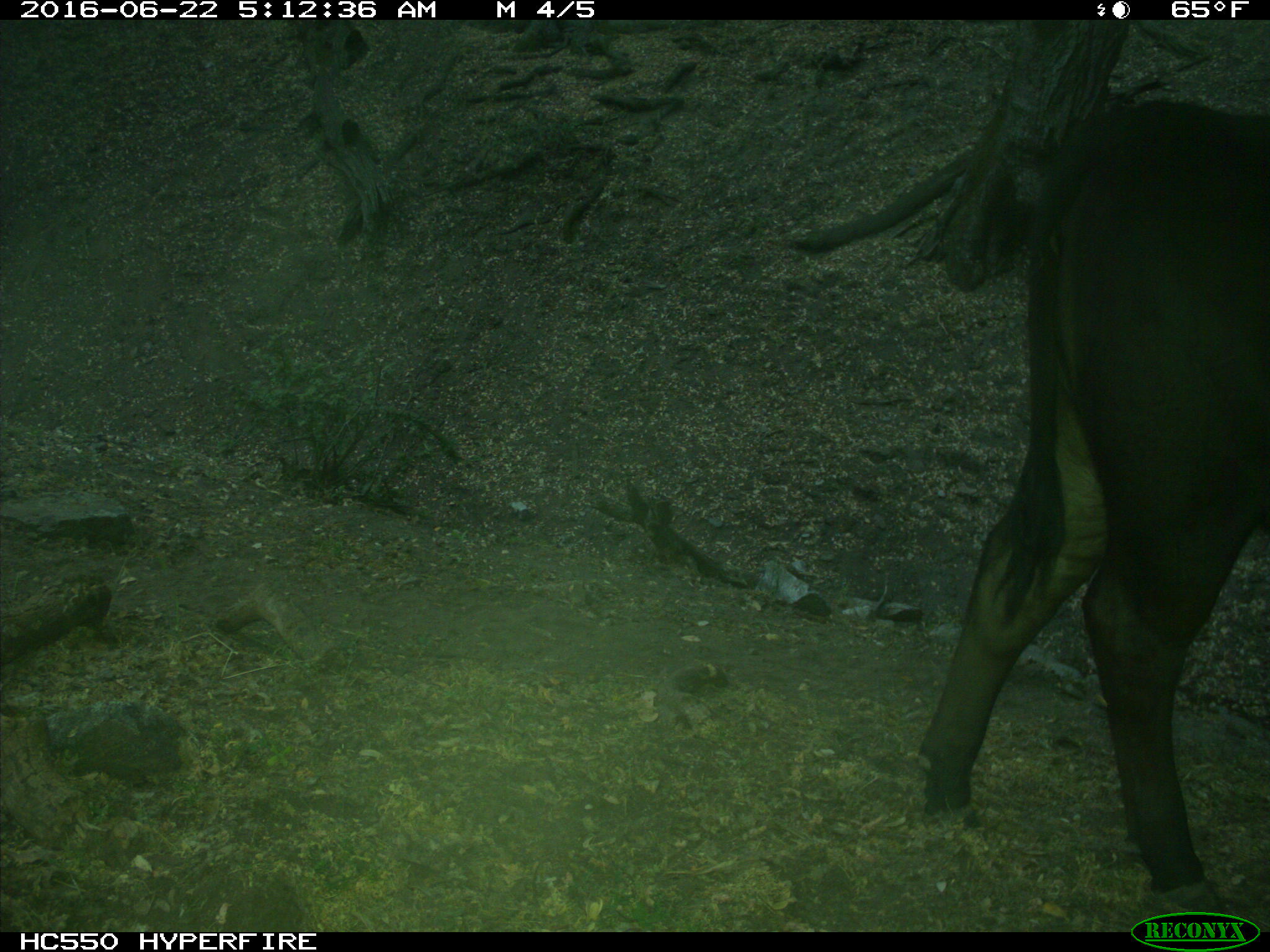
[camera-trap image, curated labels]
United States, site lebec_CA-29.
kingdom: Animalia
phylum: Chordata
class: Mammalia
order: Artiodactyla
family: Bovidae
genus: Bos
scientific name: Bos taurus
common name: domestic cow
Bos taurus (domestic cow).